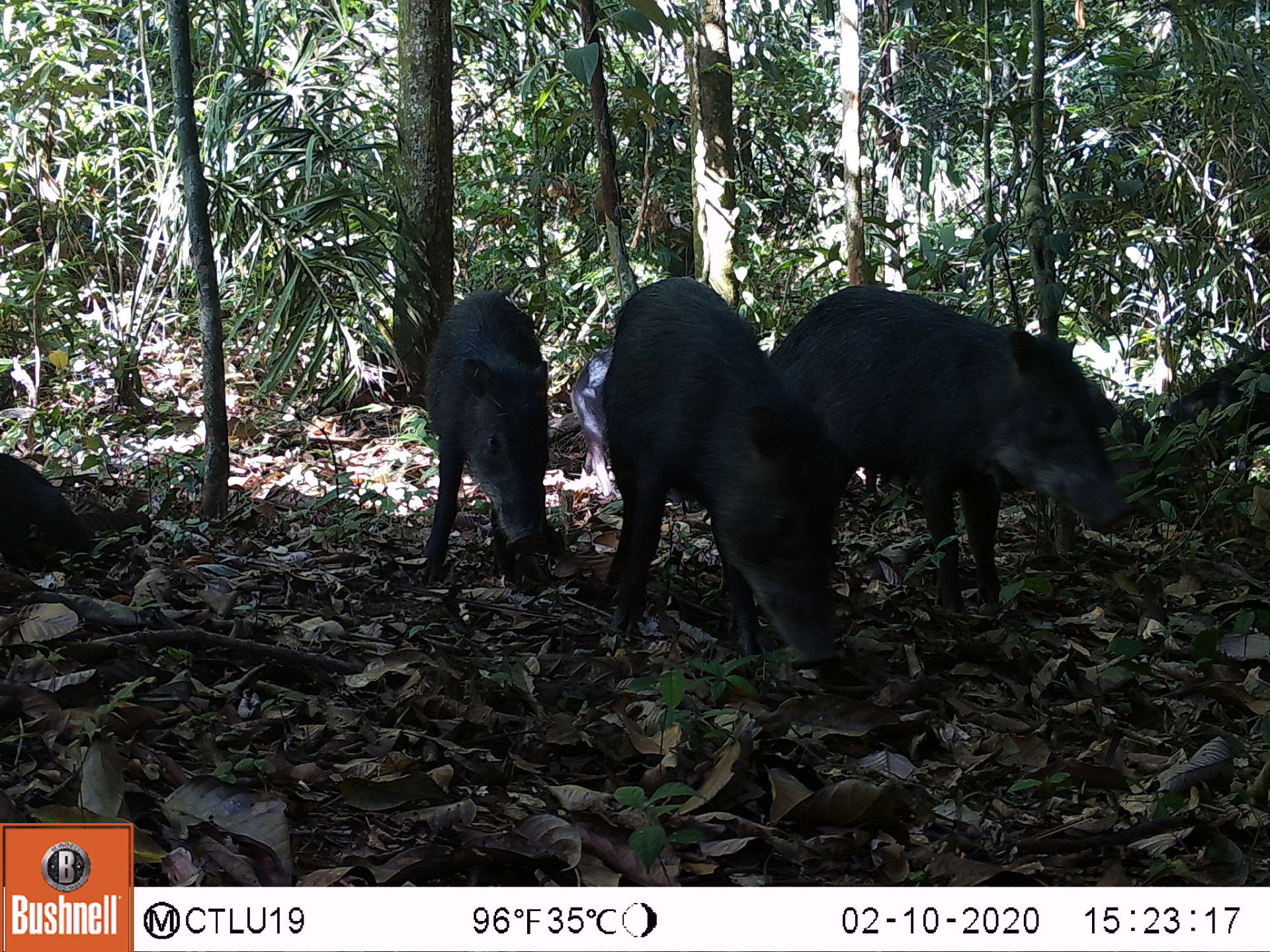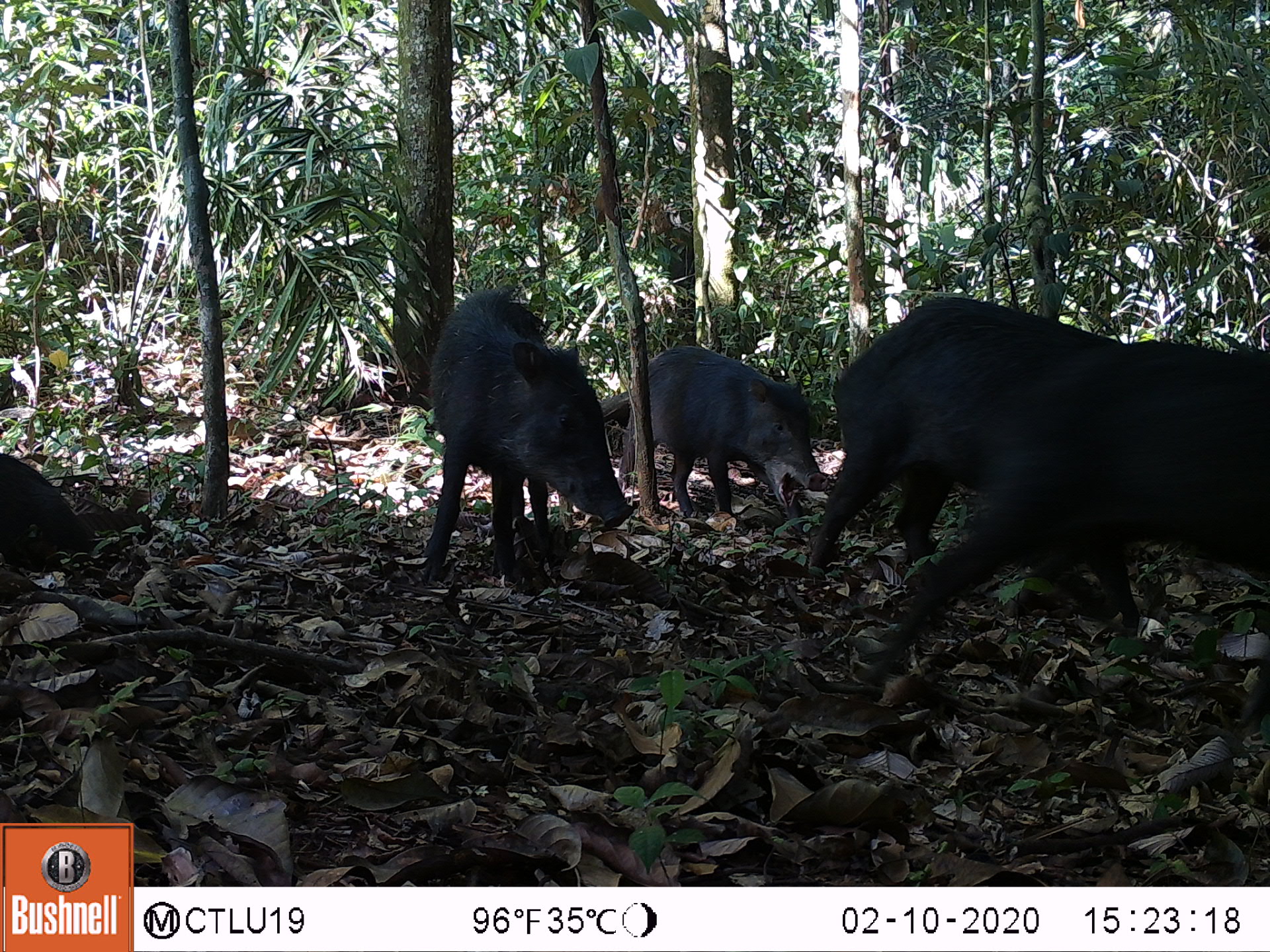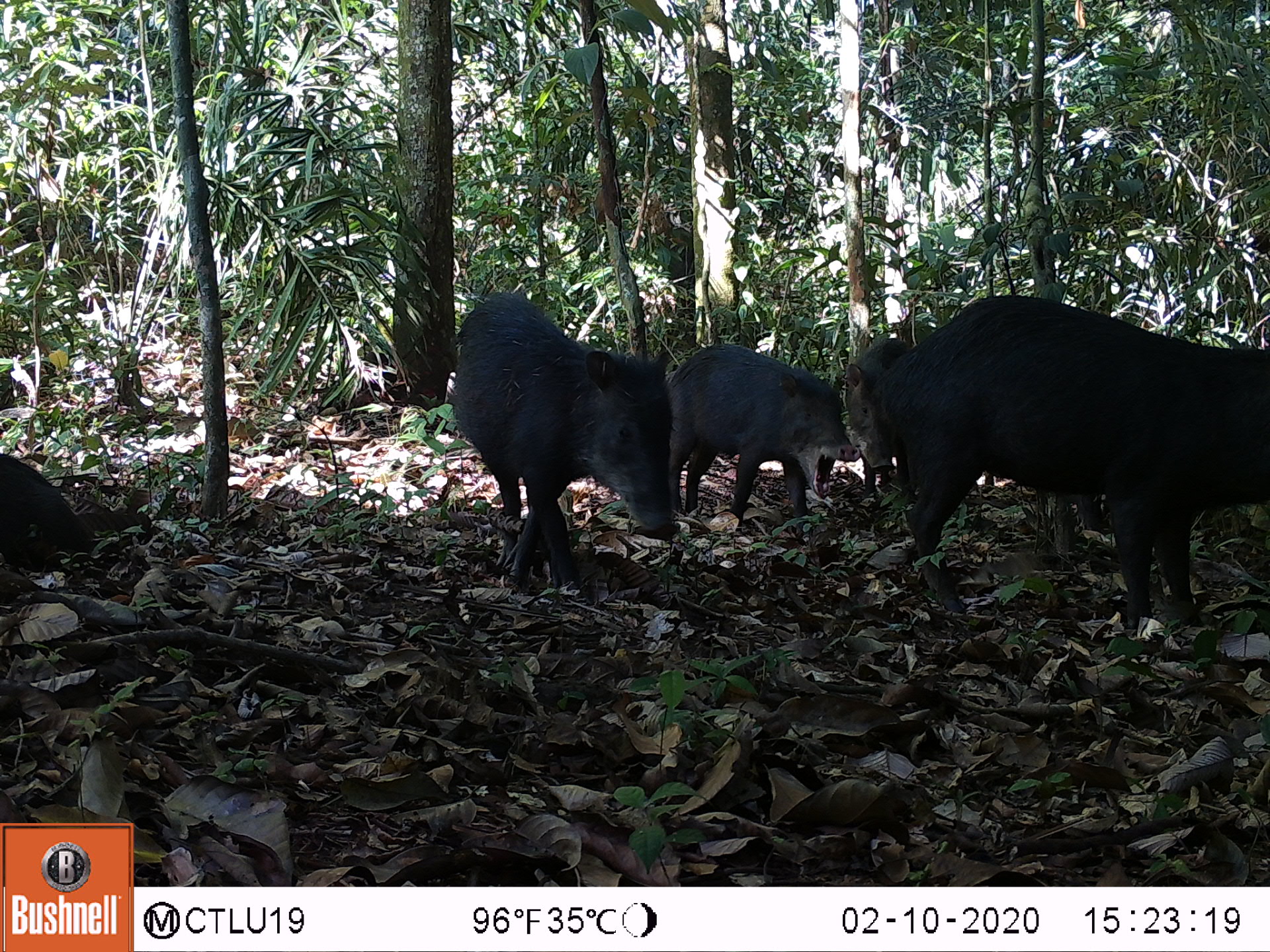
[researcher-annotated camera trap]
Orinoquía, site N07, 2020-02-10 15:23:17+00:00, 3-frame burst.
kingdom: Animalia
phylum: Chordata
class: Mammalia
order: Artiodactyla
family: Tayassuidae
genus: Tayassu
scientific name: Tayassu pecari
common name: white-lipped peccary